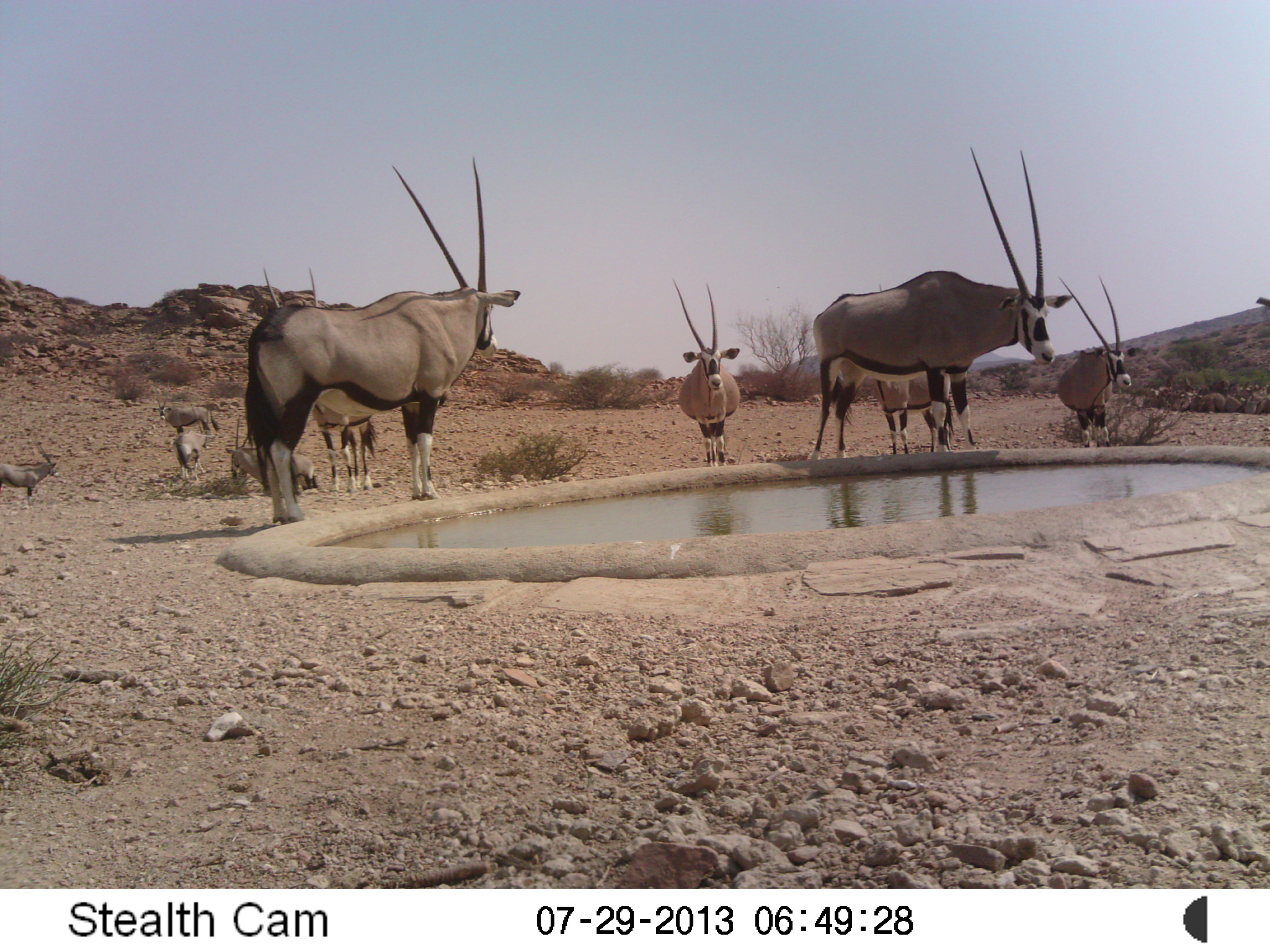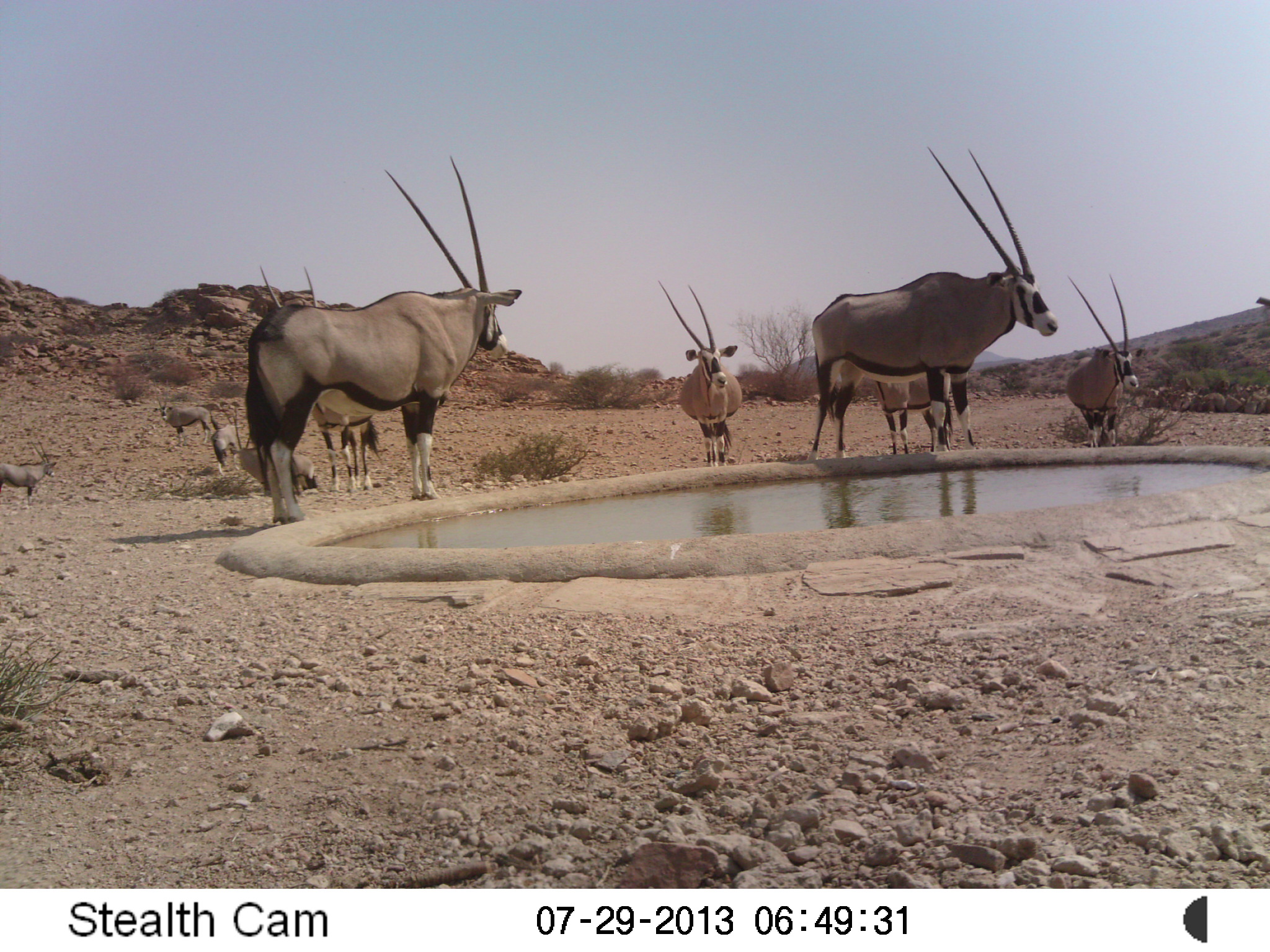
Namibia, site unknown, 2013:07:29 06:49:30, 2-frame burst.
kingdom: Animalia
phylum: Chordata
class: Mammalia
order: Artiodactyla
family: Bovidae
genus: Oryx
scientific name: Oryx gazella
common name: gemsbok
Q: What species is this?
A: Oryx gazella (gemsbok).